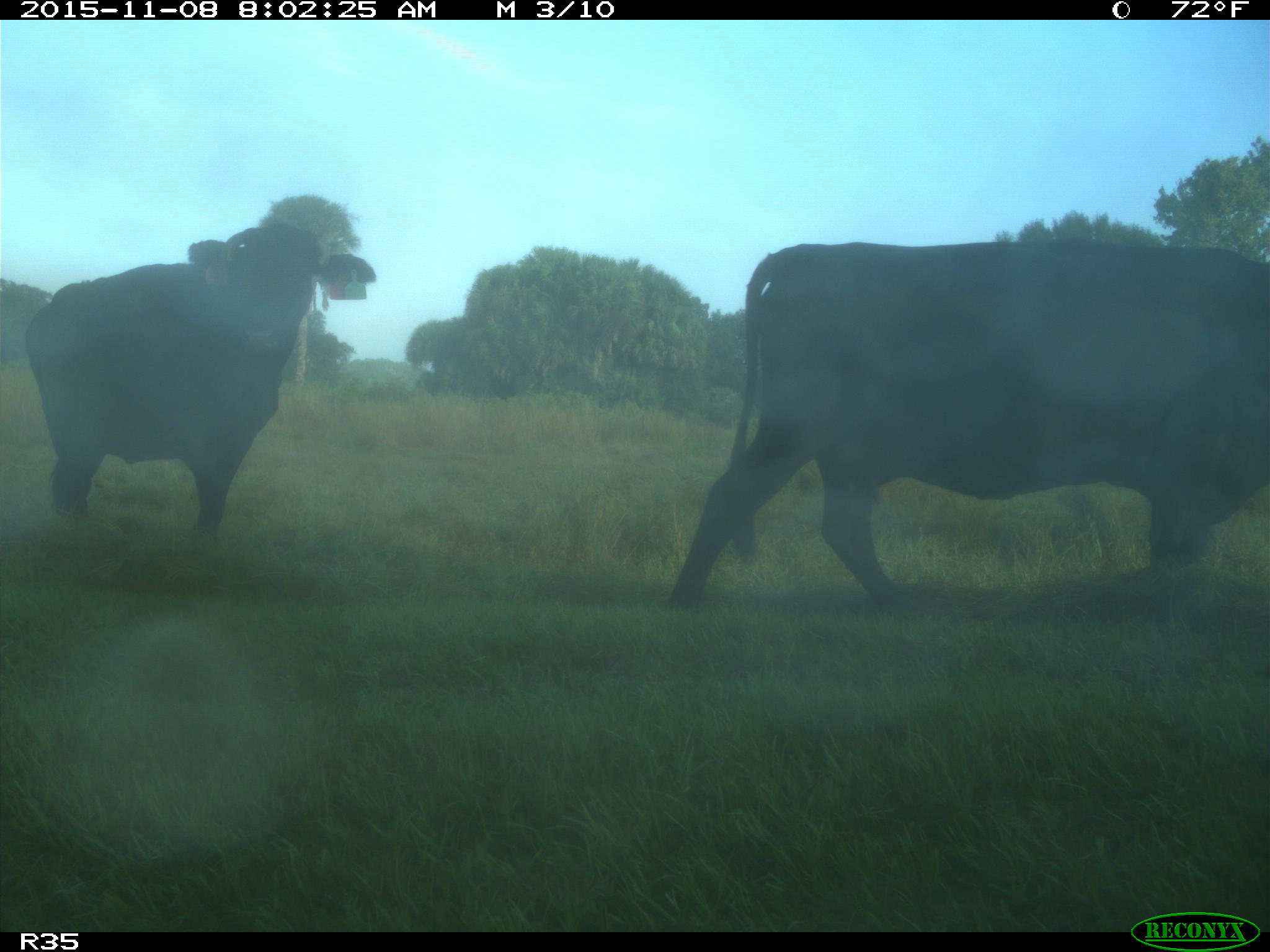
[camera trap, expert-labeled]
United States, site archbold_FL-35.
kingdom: Animalia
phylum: Chordata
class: Mammalia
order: Artiodactyla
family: Bovidae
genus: Bos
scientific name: Bos taurus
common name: domestic cow